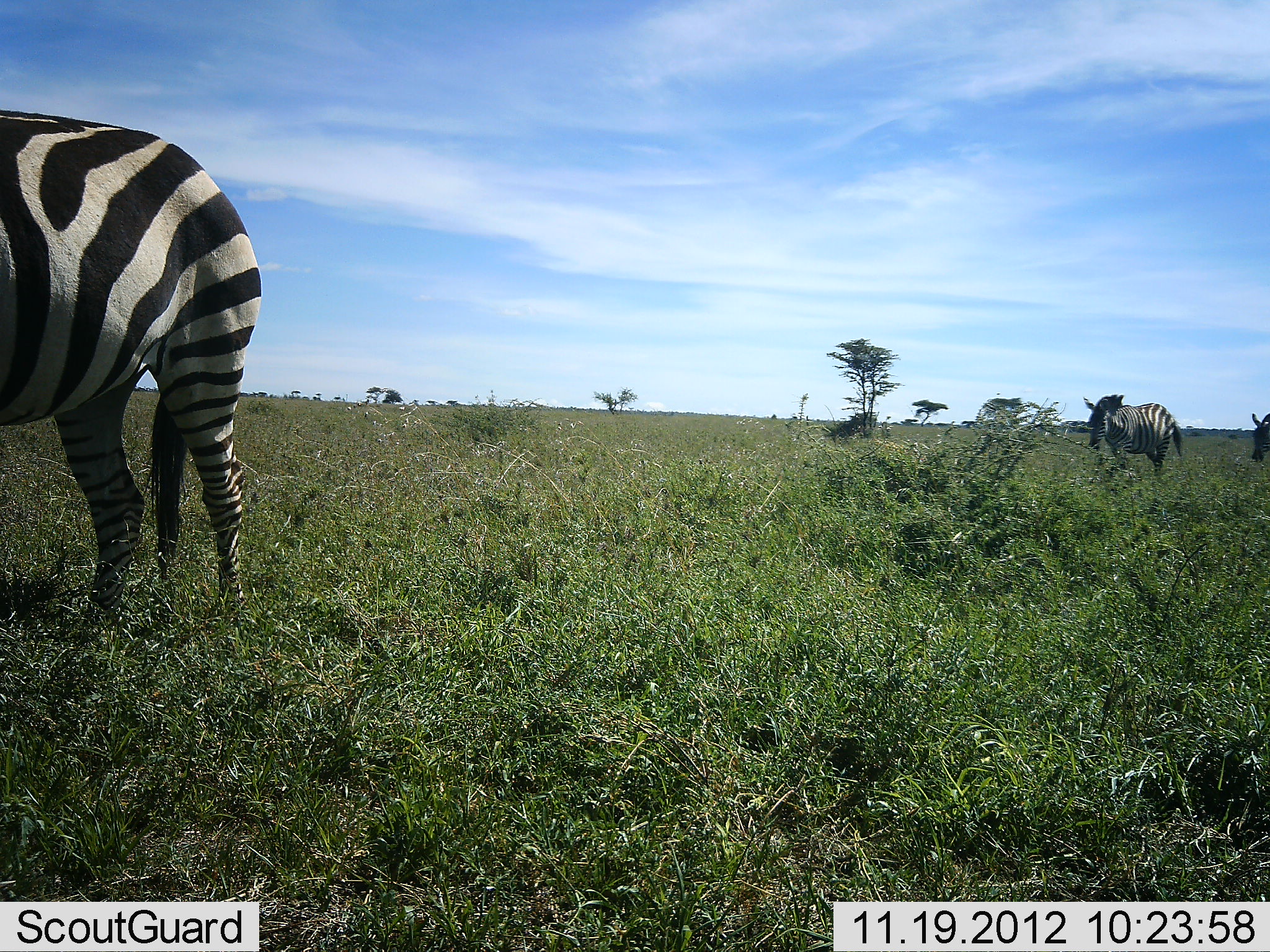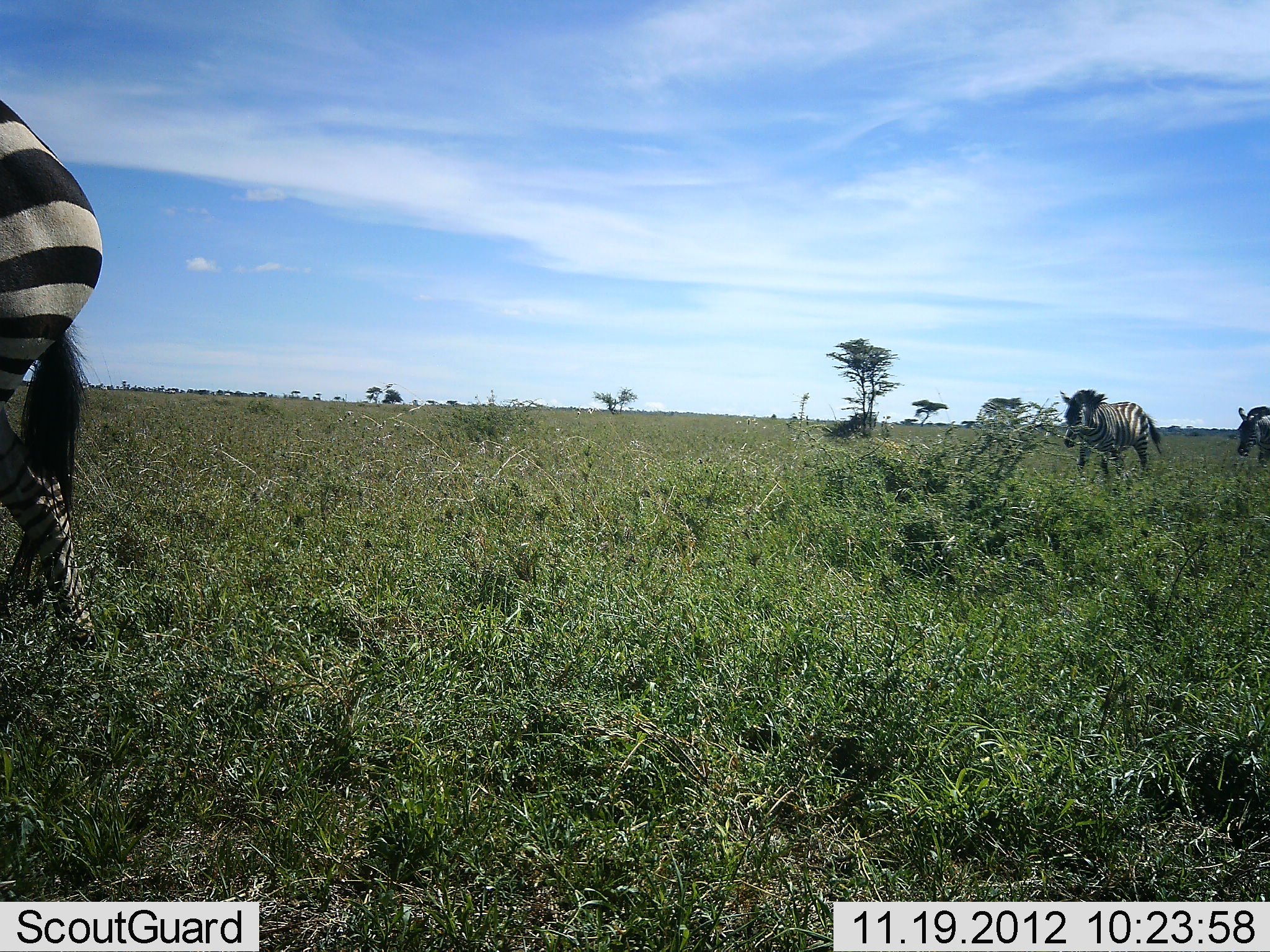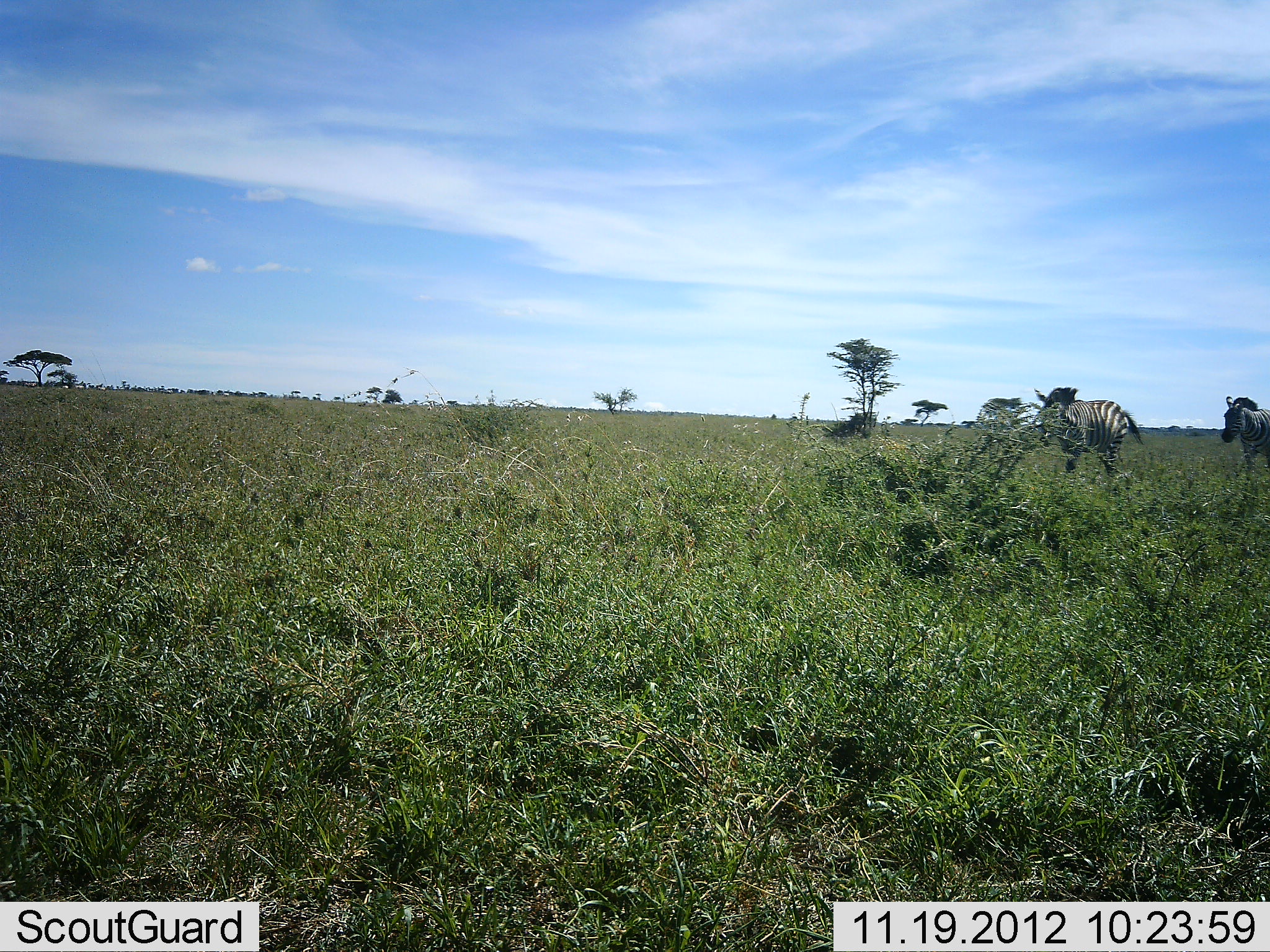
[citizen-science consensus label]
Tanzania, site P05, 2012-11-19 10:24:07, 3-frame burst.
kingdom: Animalia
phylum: Chordata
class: Mammalia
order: Perissodactyla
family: Equidae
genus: Equus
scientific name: Equus quagga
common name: plains zebra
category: zebra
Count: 3.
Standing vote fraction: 0%.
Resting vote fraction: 0%.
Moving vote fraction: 100%.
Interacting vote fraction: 0%.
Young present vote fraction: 0%.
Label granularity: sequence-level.